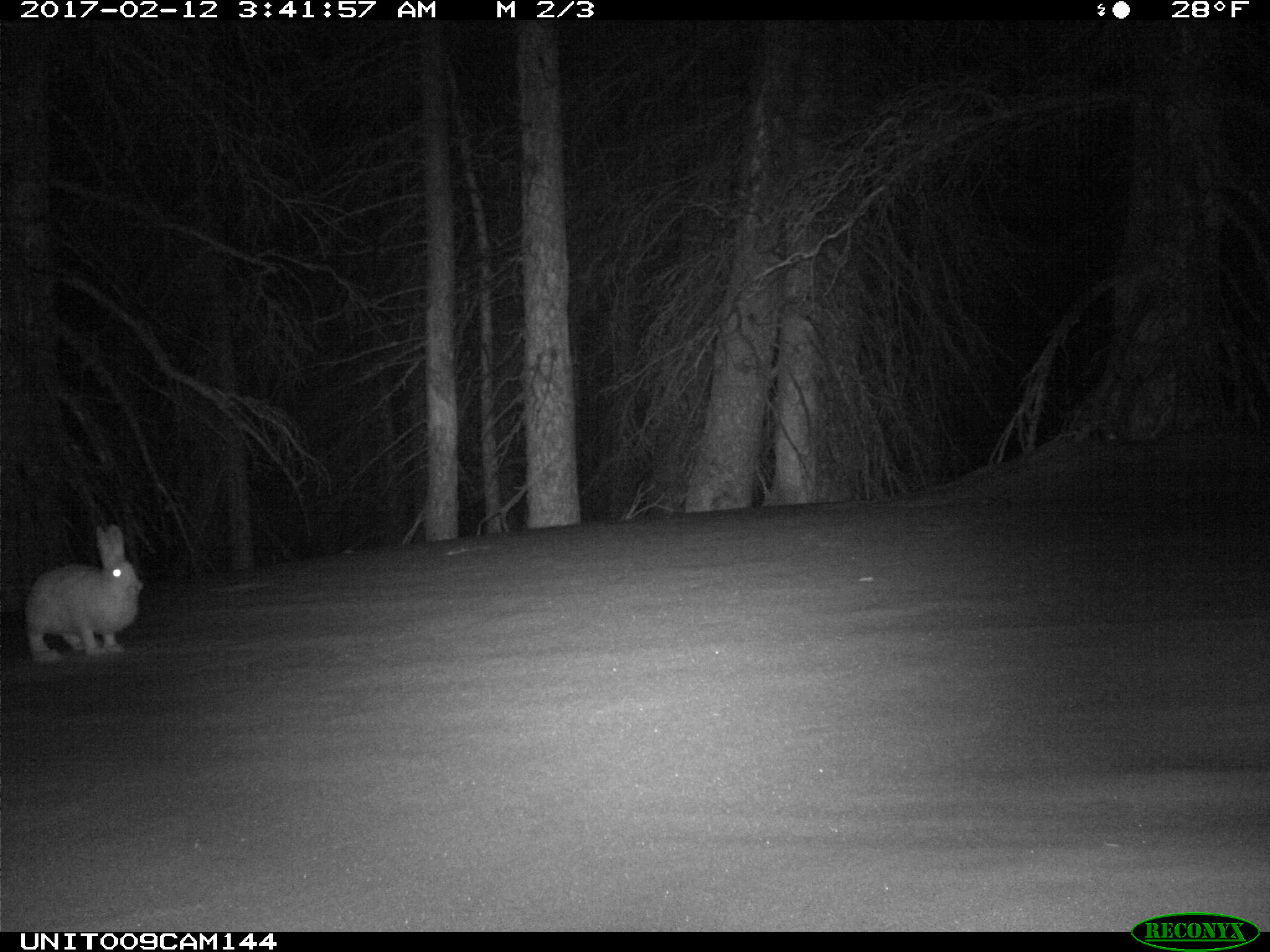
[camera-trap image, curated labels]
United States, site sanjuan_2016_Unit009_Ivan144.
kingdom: Animalia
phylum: Chordata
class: Mammalia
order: Lagomorpha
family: Leporidae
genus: Lepus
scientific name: Lepus americanus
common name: snowshoe hare